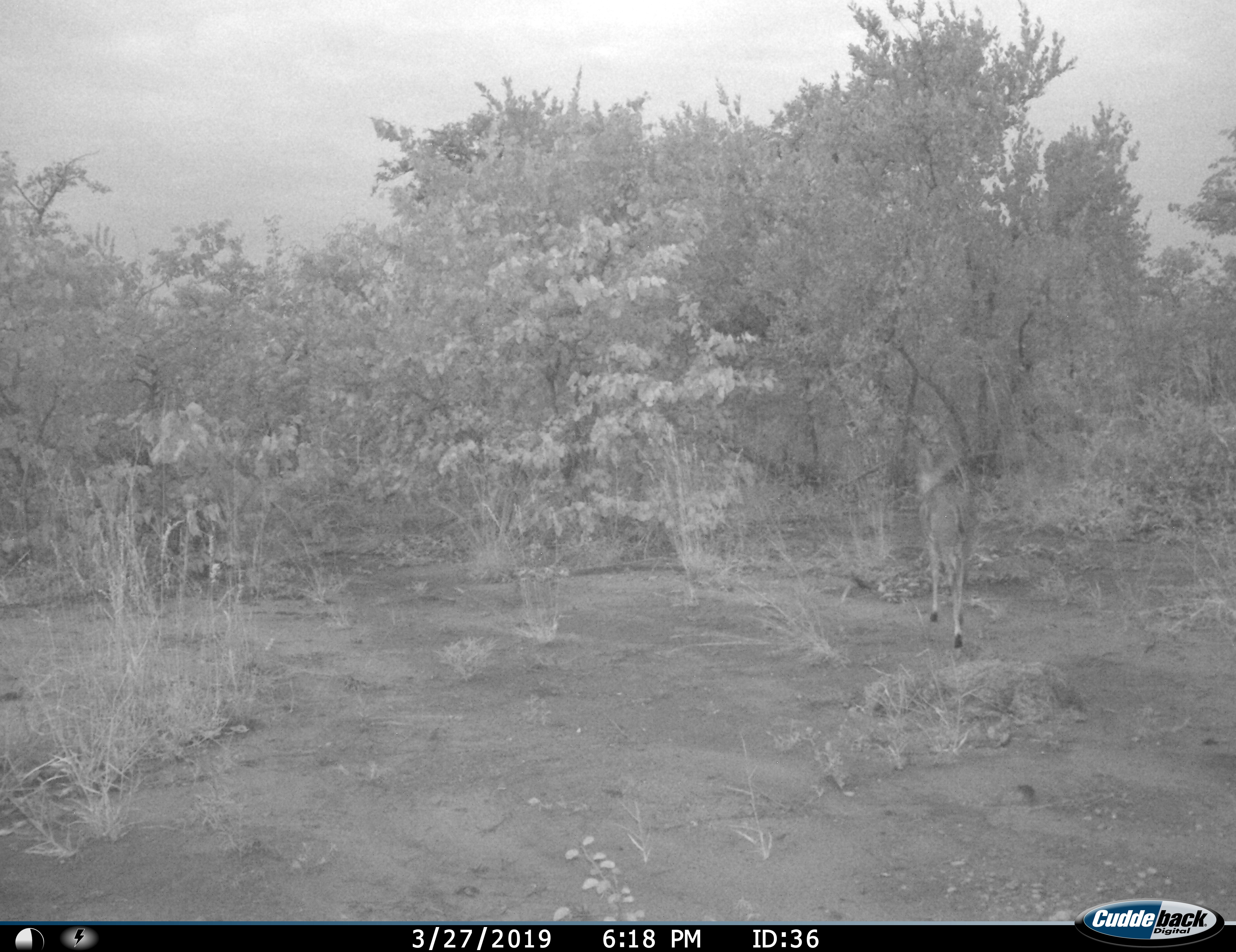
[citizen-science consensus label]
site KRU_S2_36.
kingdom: Animalia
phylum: Chordata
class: Mammalia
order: Artiodactyla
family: Bovidae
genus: Aepyceros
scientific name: Aepyceros melampus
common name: impala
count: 1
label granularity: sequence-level